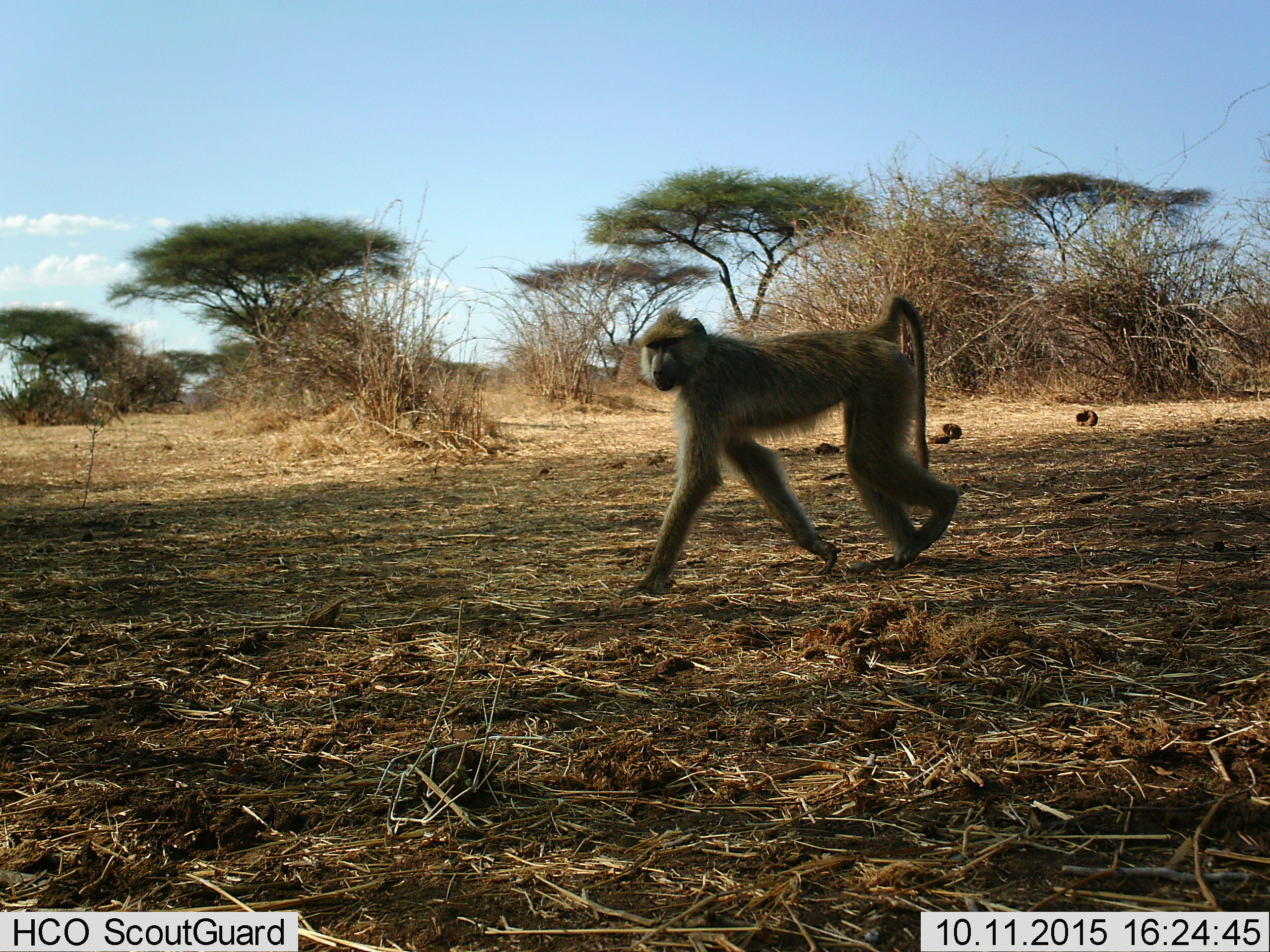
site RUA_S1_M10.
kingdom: Animalia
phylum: Chordata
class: Mammalia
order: Primates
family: Cercopithecidae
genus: Papio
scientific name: Papio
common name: baboon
Baboon (Papio), count 1. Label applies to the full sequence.